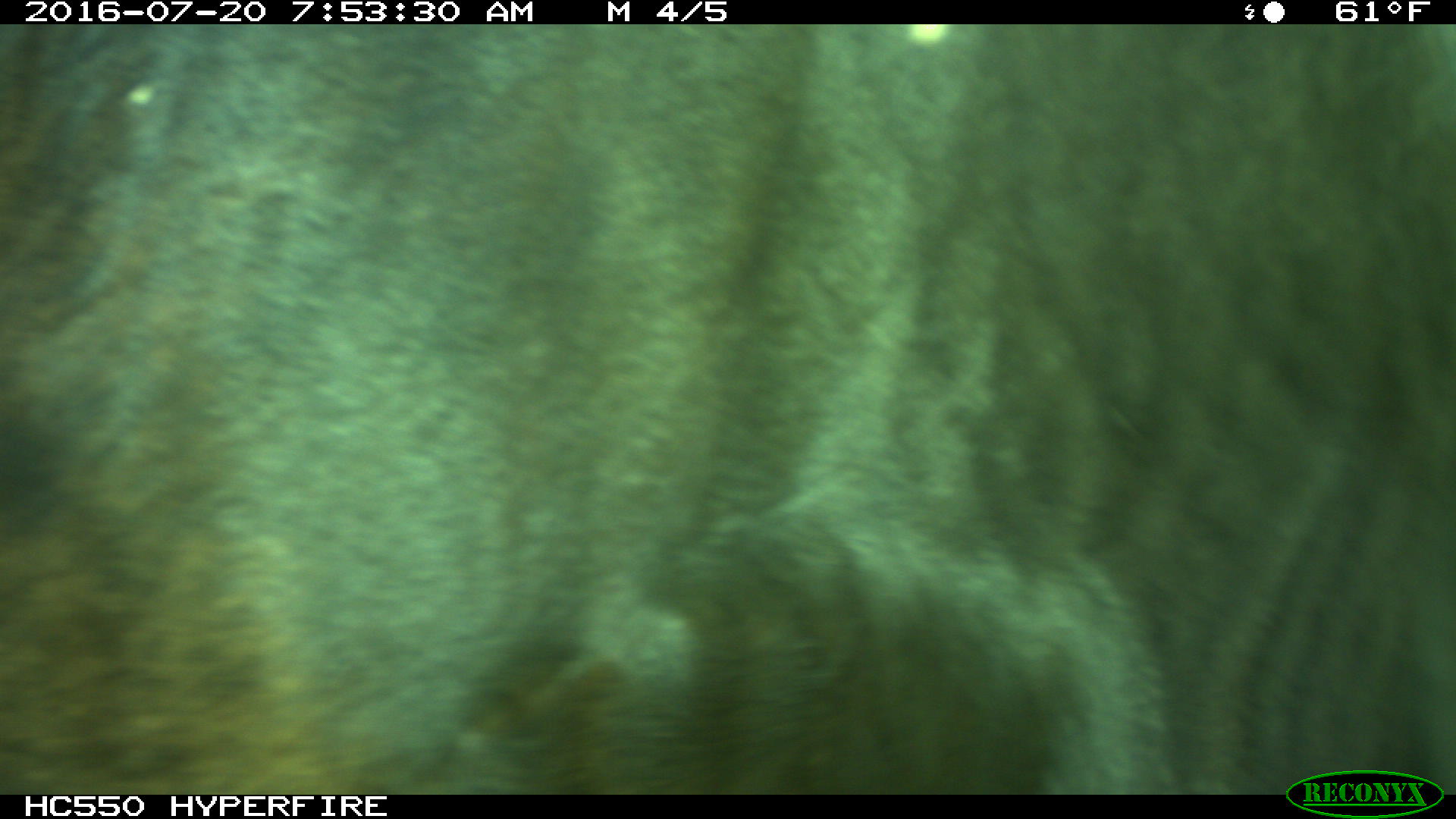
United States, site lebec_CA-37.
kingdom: Animalia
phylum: Chordata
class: Mammalia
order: Artiodactyla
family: Bovidae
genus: Bos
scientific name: Bos taurus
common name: domestic cow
Bos taurus (domestic cow).